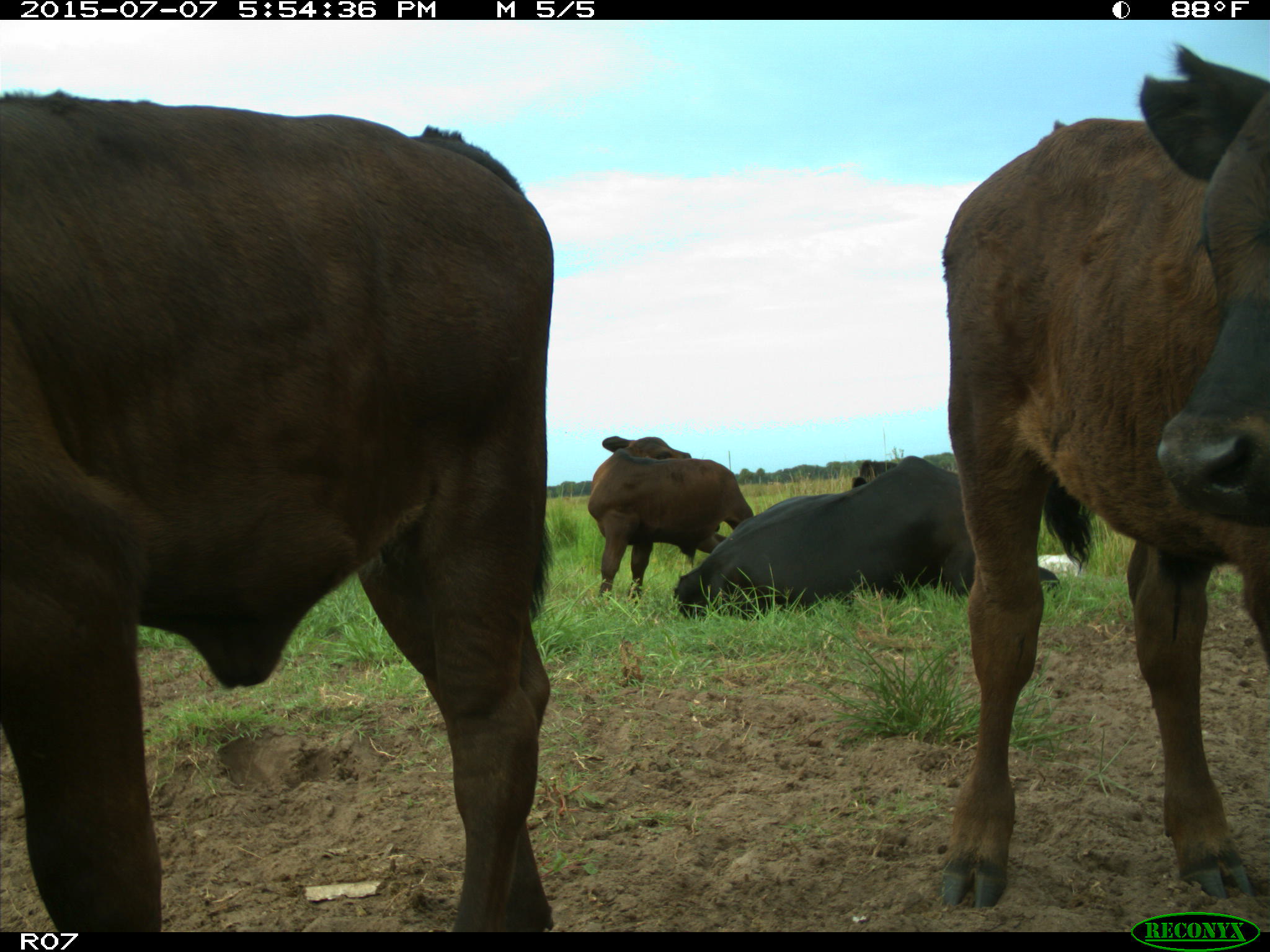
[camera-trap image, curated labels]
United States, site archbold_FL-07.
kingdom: Animalia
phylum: Chordata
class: Mammalia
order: Artiodactyla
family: Bovidae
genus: Bos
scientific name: Bos taurus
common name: domestic cow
Bos taurus (domestic cow).